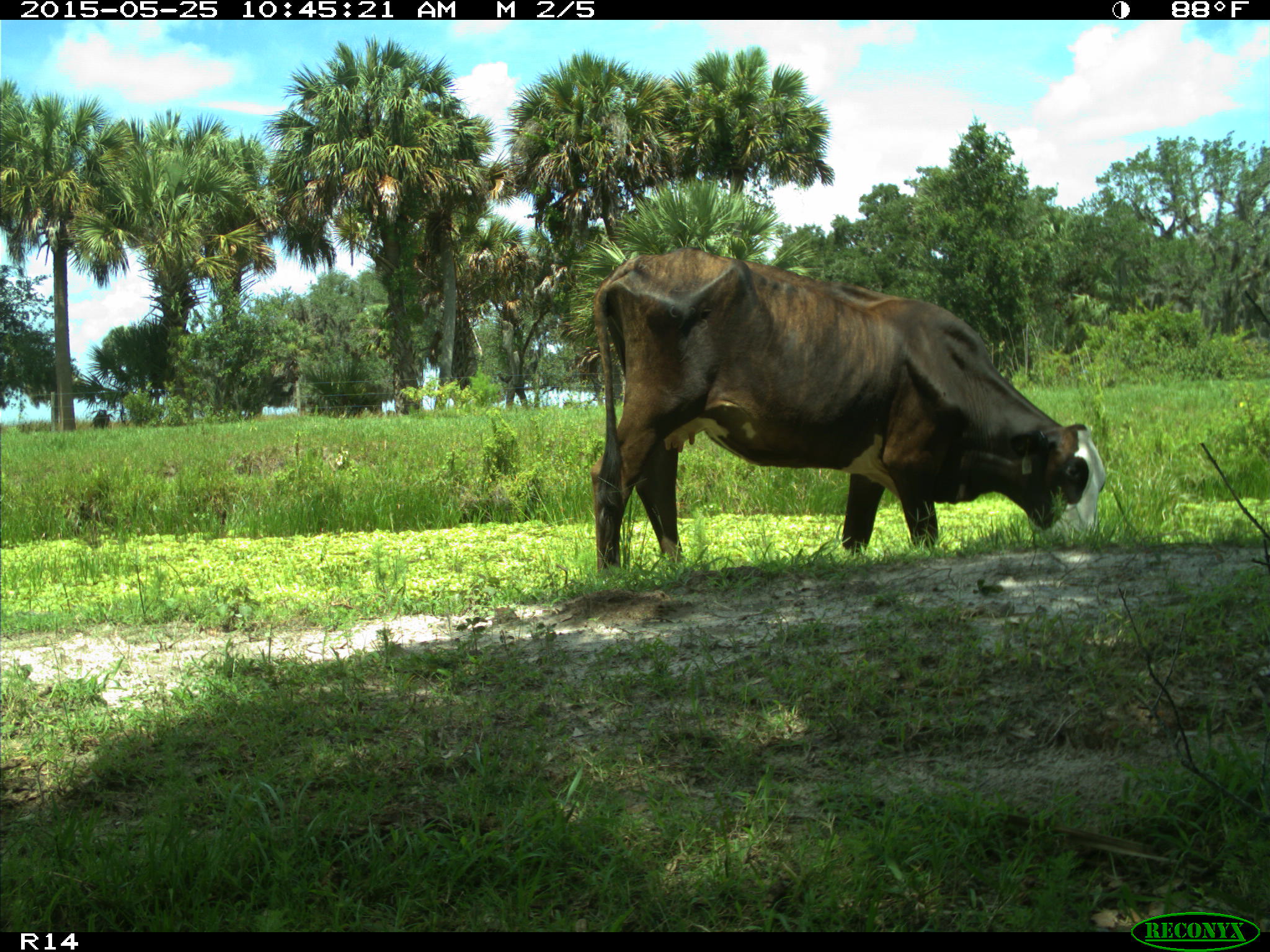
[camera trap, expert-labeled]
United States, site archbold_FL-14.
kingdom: Animalia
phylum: Chordata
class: Mammalia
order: Artiodactyla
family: Bovidae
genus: Bos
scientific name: Bos taurus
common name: domestic cow